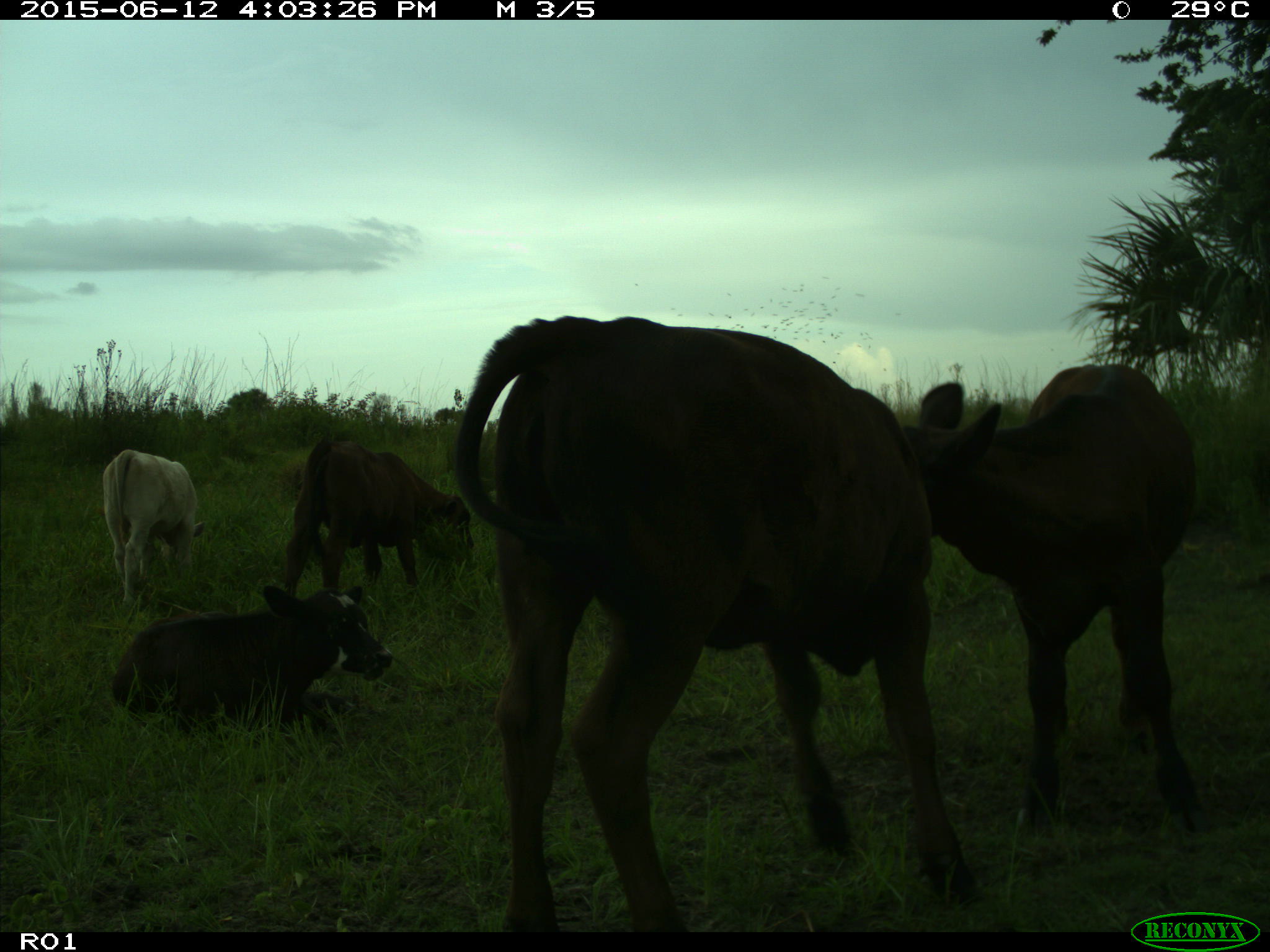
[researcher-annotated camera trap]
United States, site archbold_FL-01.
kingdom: Animalia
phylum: Chordata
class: Mammalia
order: Artiodactyla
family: Bovidae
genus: Bos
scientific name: Bos taurus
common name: domestic cow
Bos taurus (domestic cow).